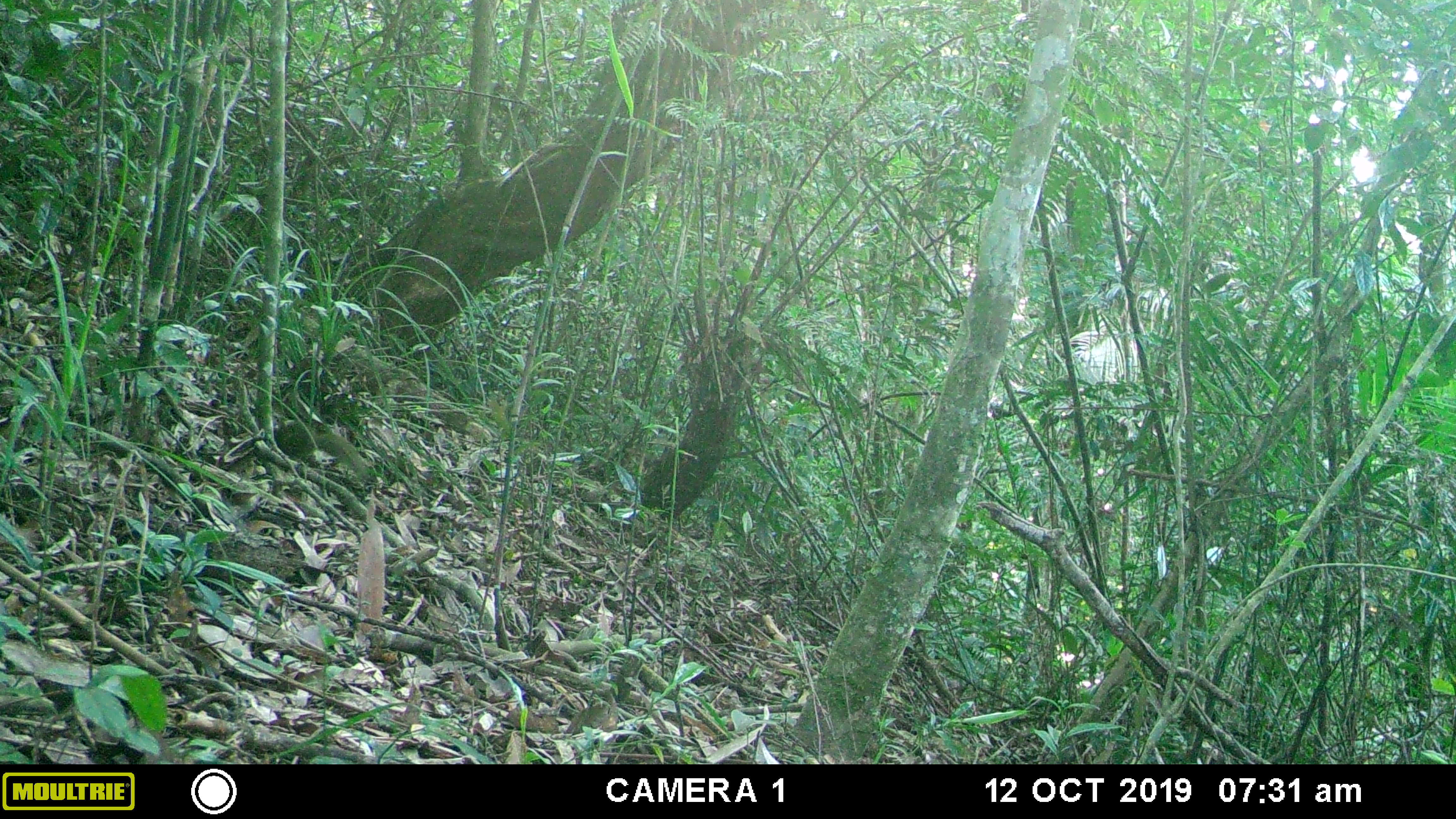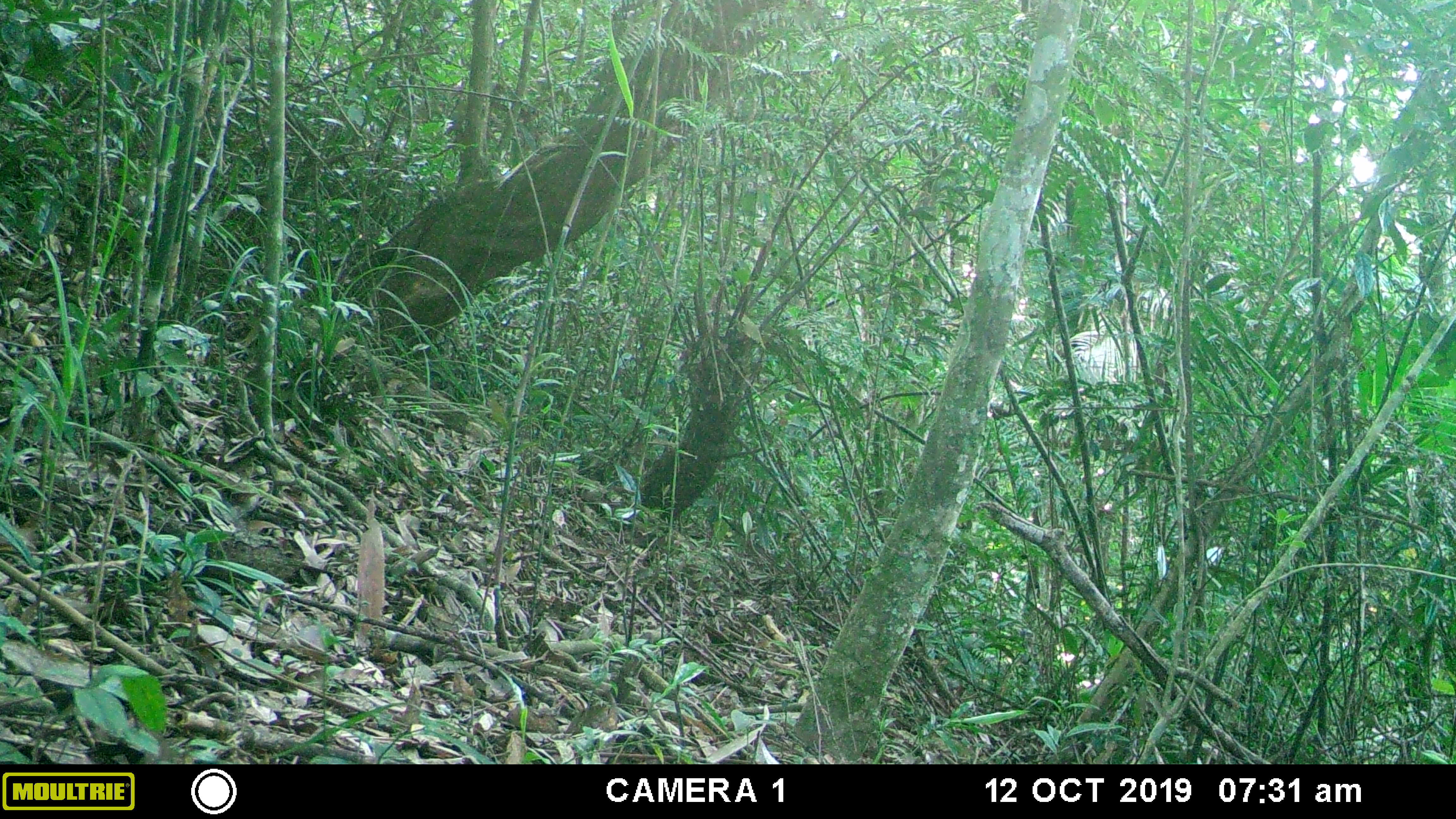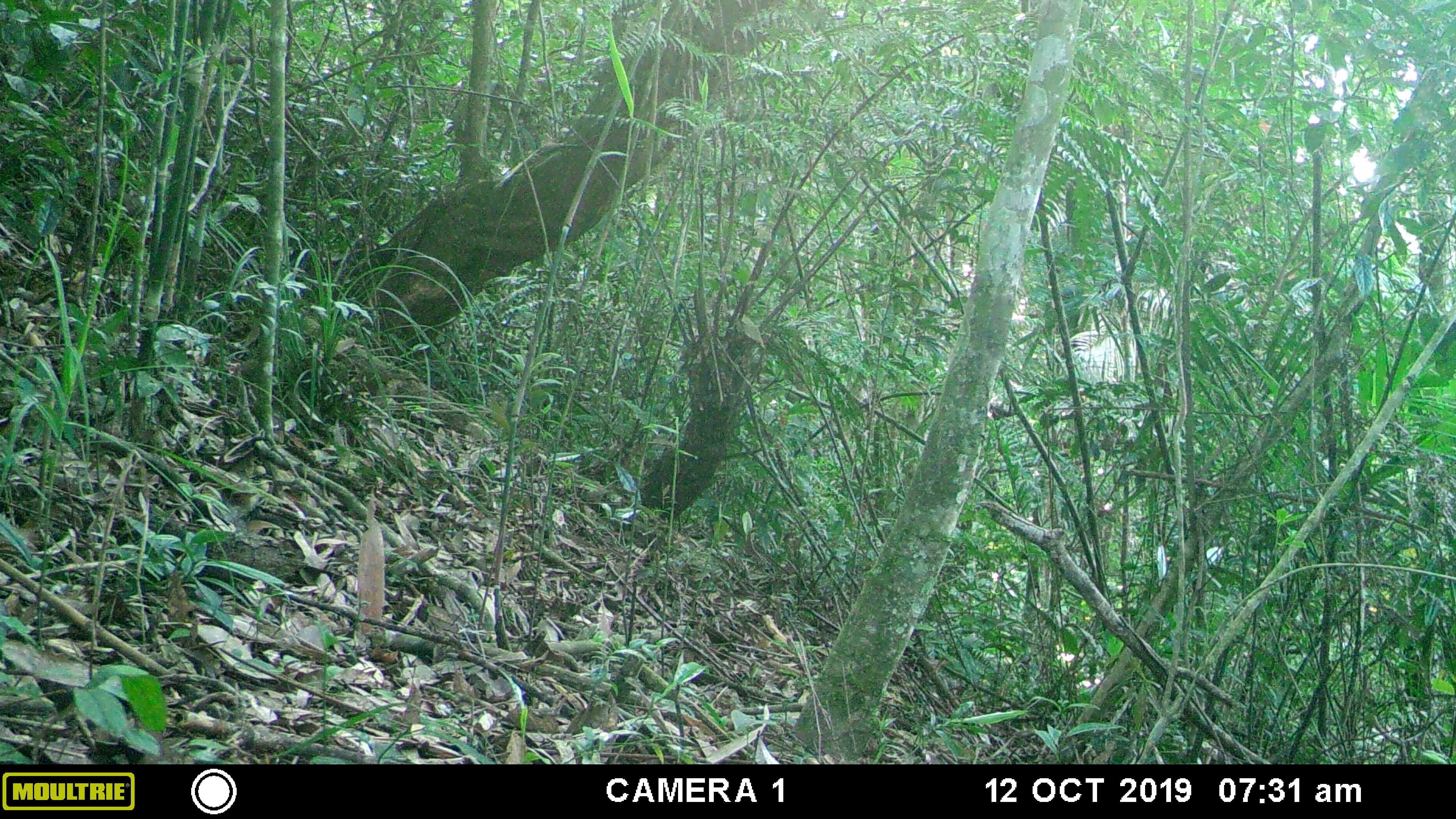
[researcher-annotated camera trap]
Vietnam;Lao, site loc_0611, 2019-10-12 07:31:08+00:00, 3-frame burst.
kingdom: Animalia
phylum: Chordata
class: Mammalia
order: Scandentia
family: Tupaiidae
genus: Tupaia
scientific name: Tupaia belangeri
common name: northern treeshrew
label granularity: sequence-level